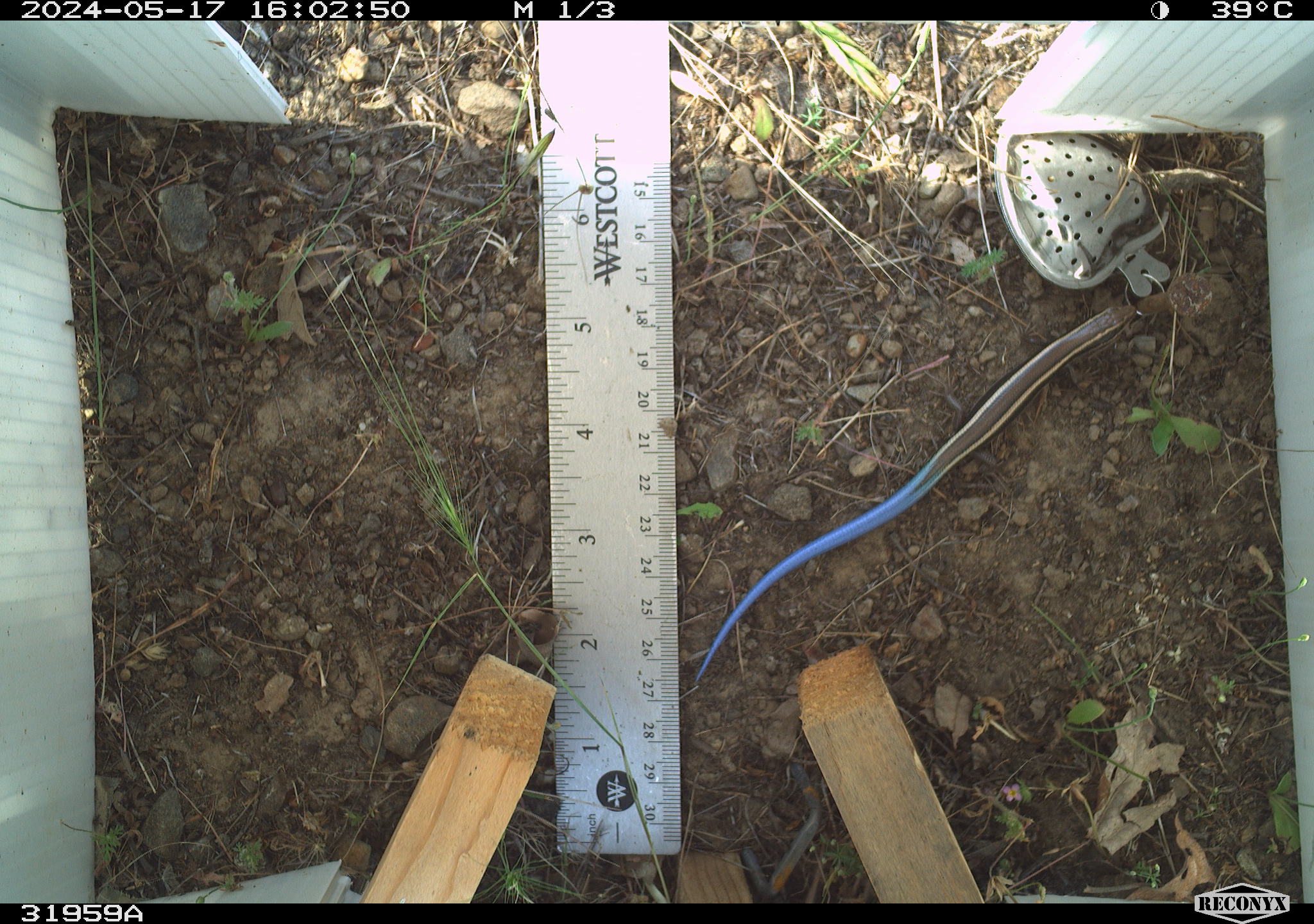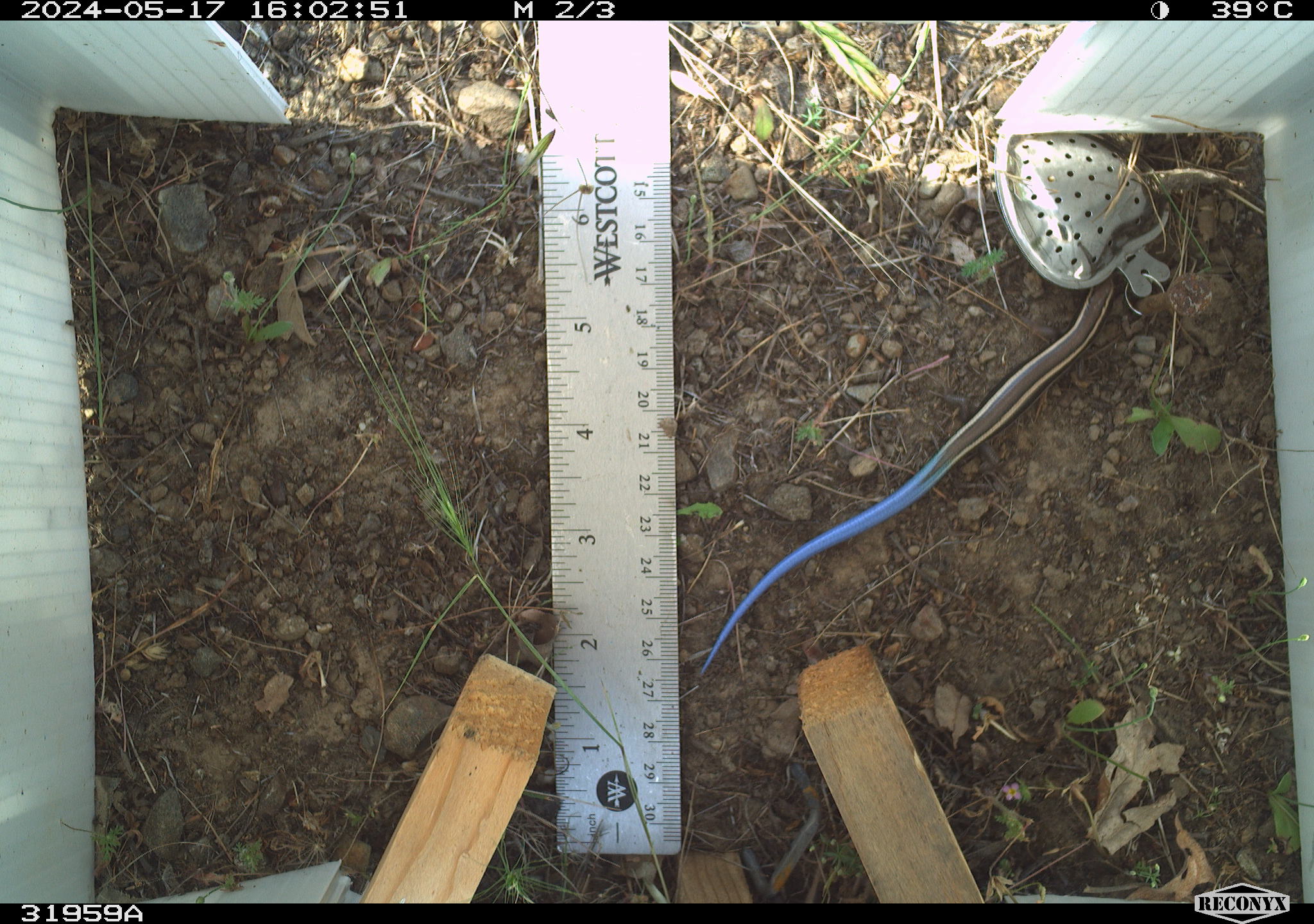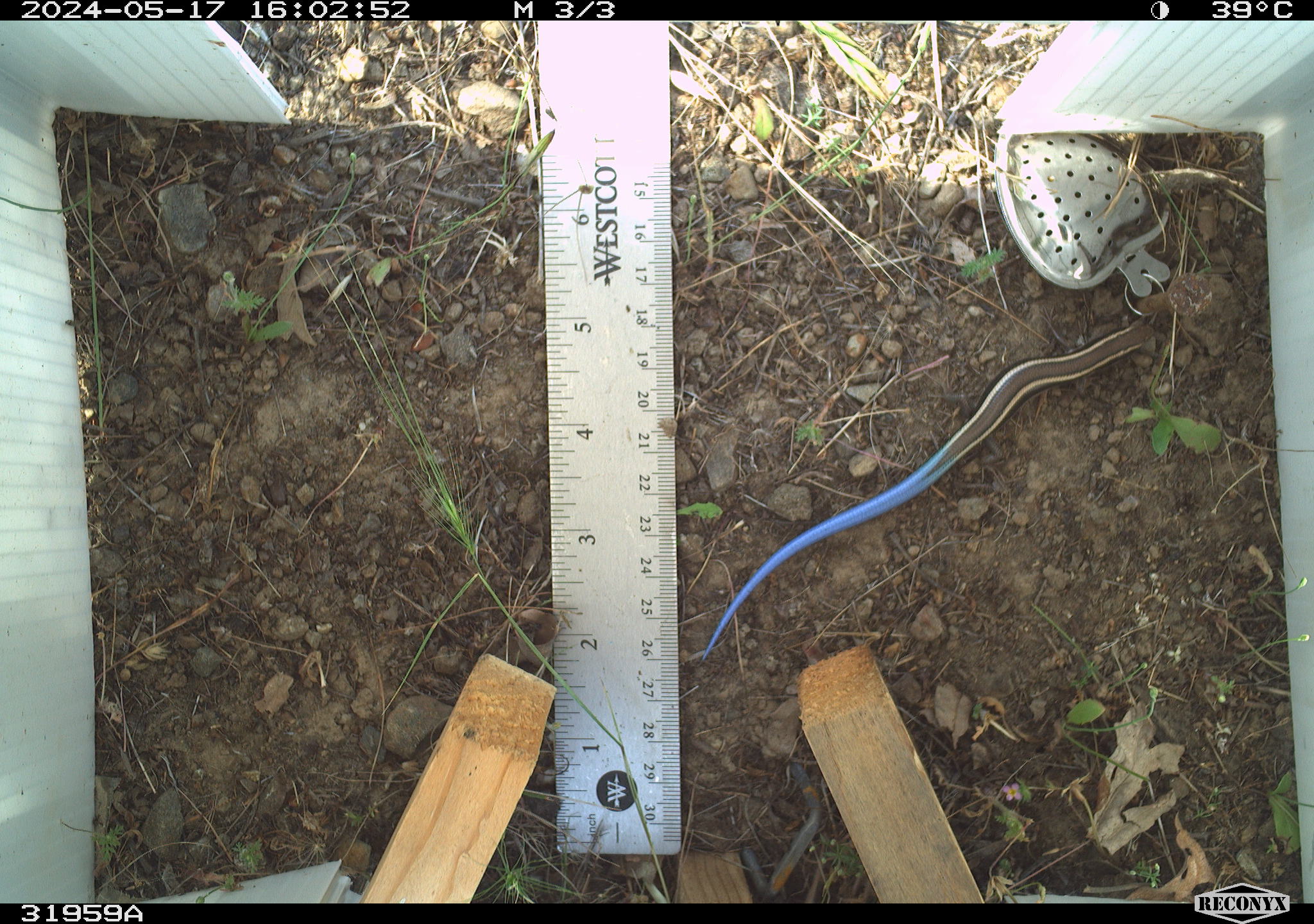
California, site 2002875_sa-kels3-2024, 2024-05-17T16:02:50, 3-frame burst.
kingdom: Animalia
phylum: Chordata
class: Reptilia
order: Squamata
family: Scincidae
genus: Plestiodon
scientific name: Plestiodon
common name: blue-tailed skinks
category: plestiodon species